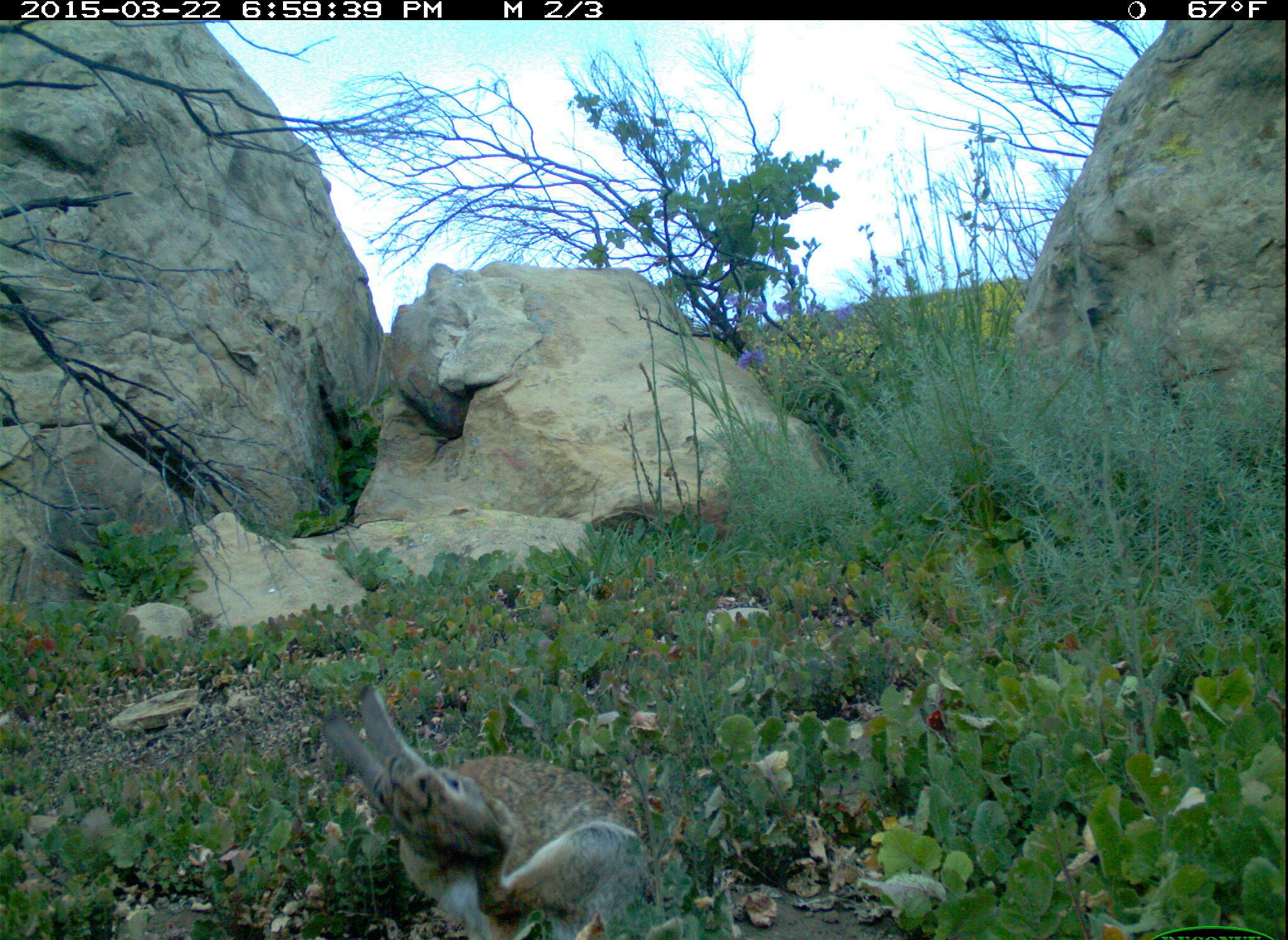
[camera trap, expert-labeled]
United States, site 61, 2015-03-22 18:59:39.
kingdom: Animalia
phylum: Chordata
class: Mammalia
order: Lagomorpha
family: Leporidae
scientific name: Leporidae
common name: rabbits and hares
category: rabbit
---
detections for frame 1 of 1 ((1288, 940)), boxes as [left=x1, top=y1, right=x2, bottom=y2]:
rabbit: [left=320, top=681, right=657, bottom=937]